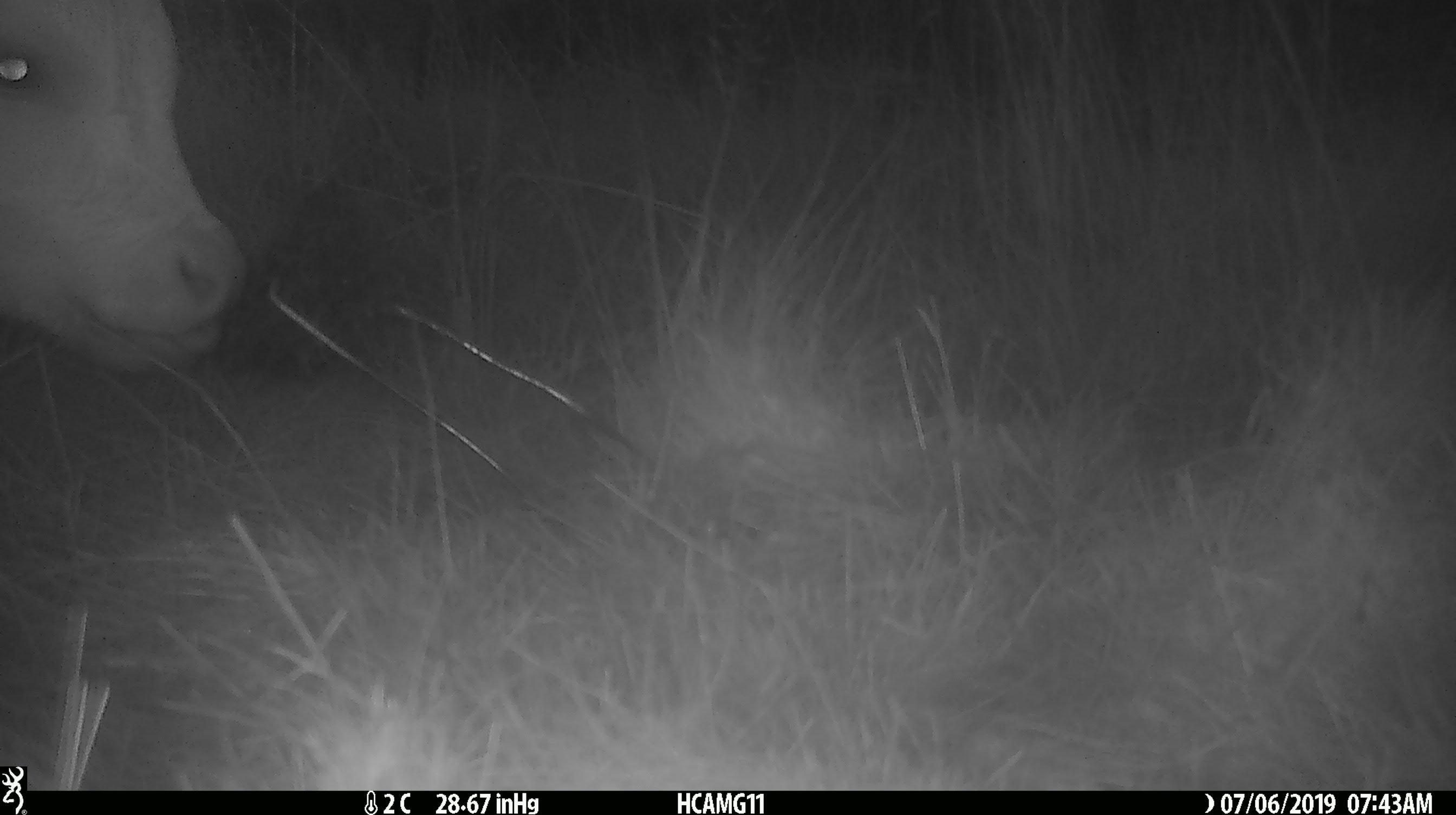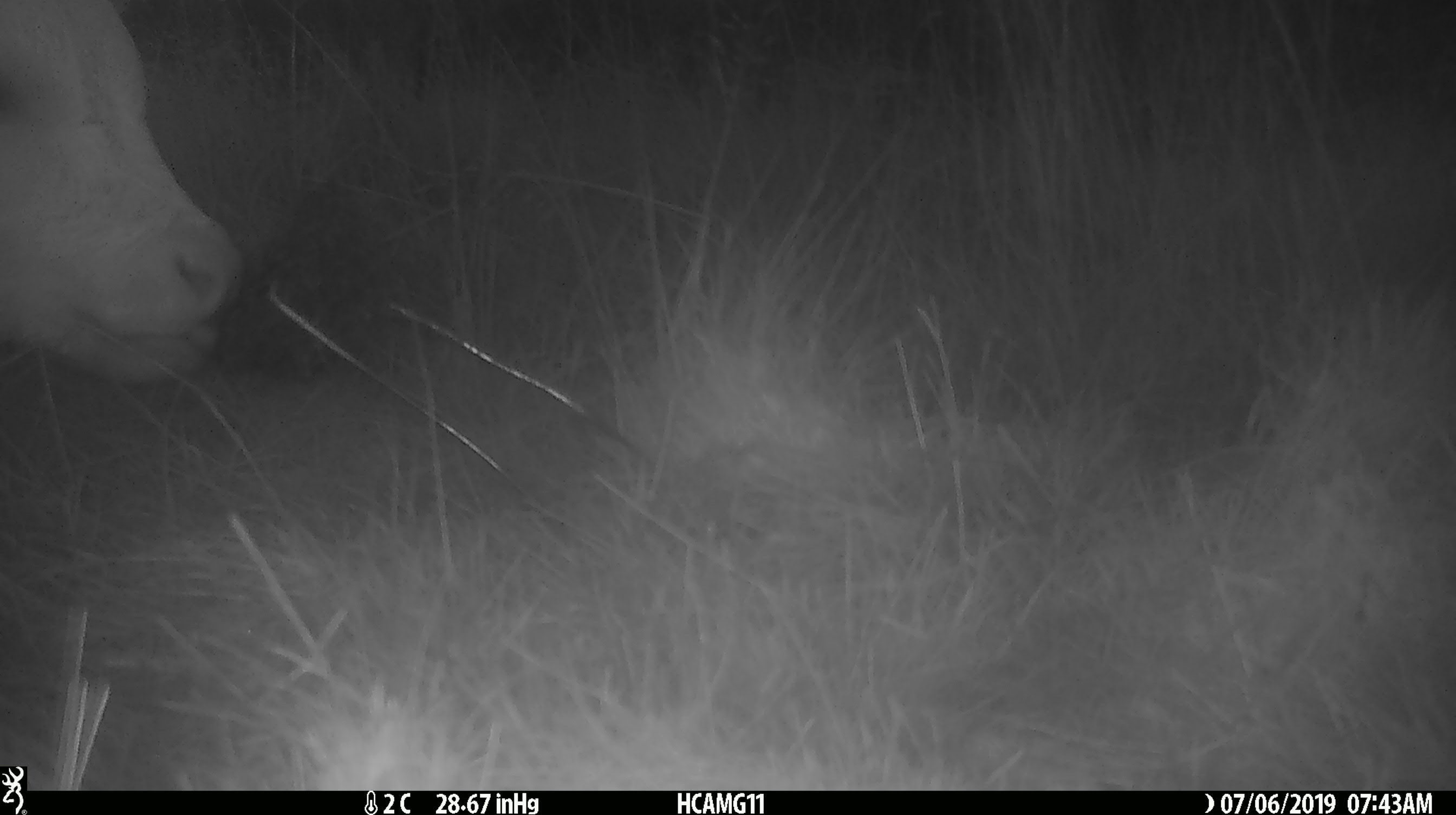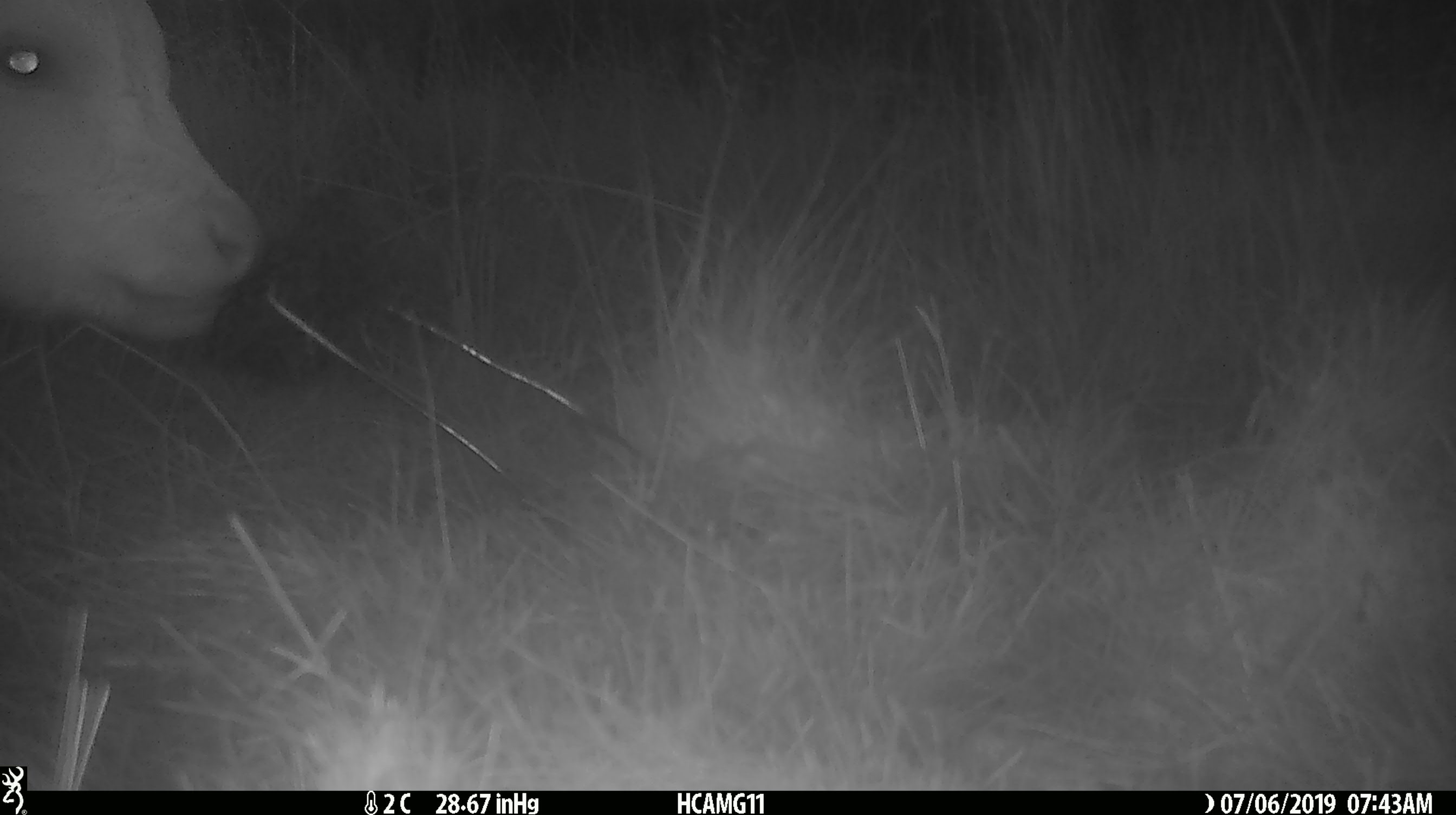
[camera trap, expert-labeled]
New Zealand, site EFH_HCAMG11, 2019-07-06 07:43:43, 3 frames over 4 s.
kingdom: Animalia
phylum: Chordata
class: Mammalia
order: Artiodactyla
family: Bovidae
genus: Bos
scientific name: Bos taurus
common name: domestic cow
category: cow